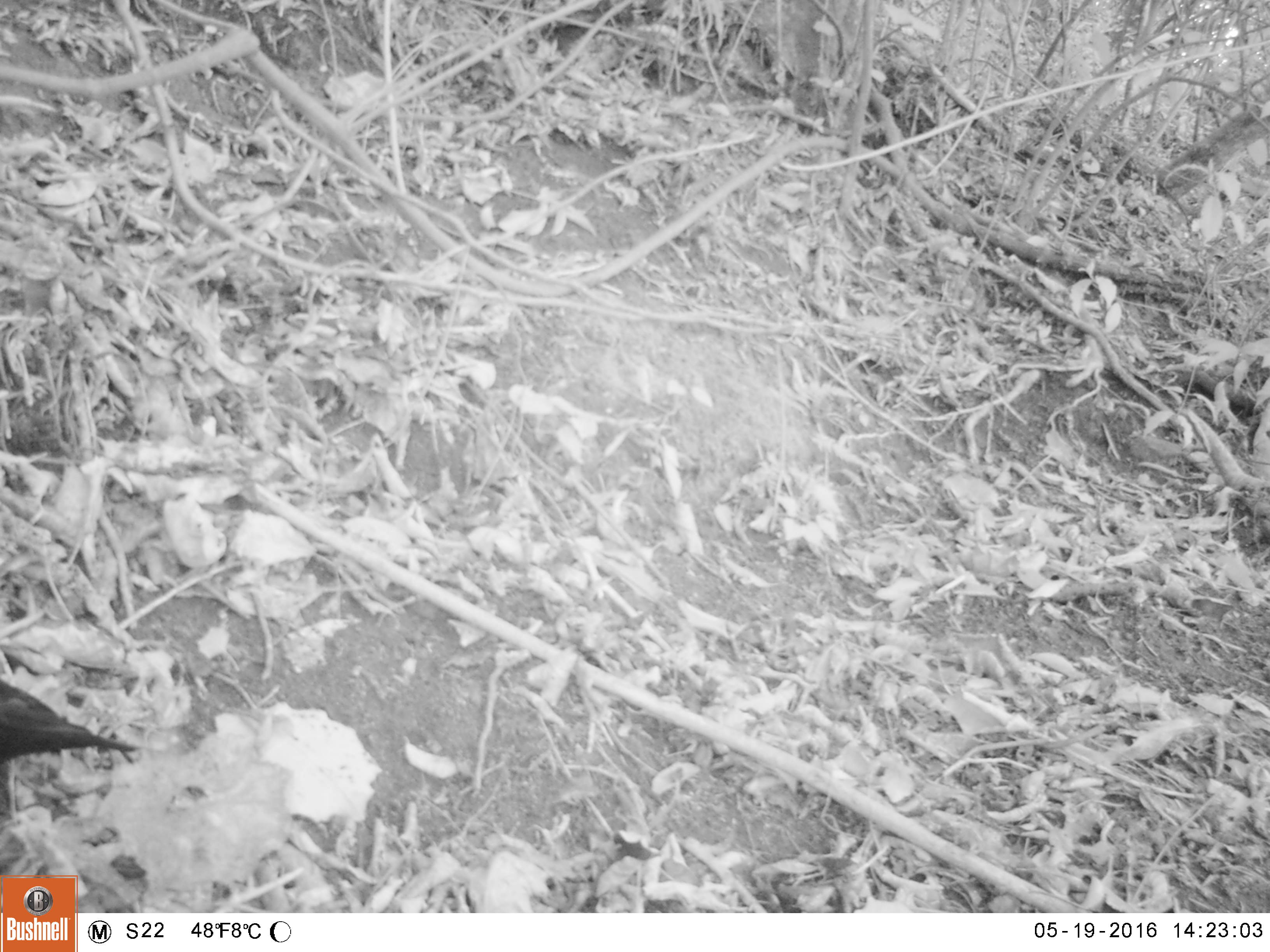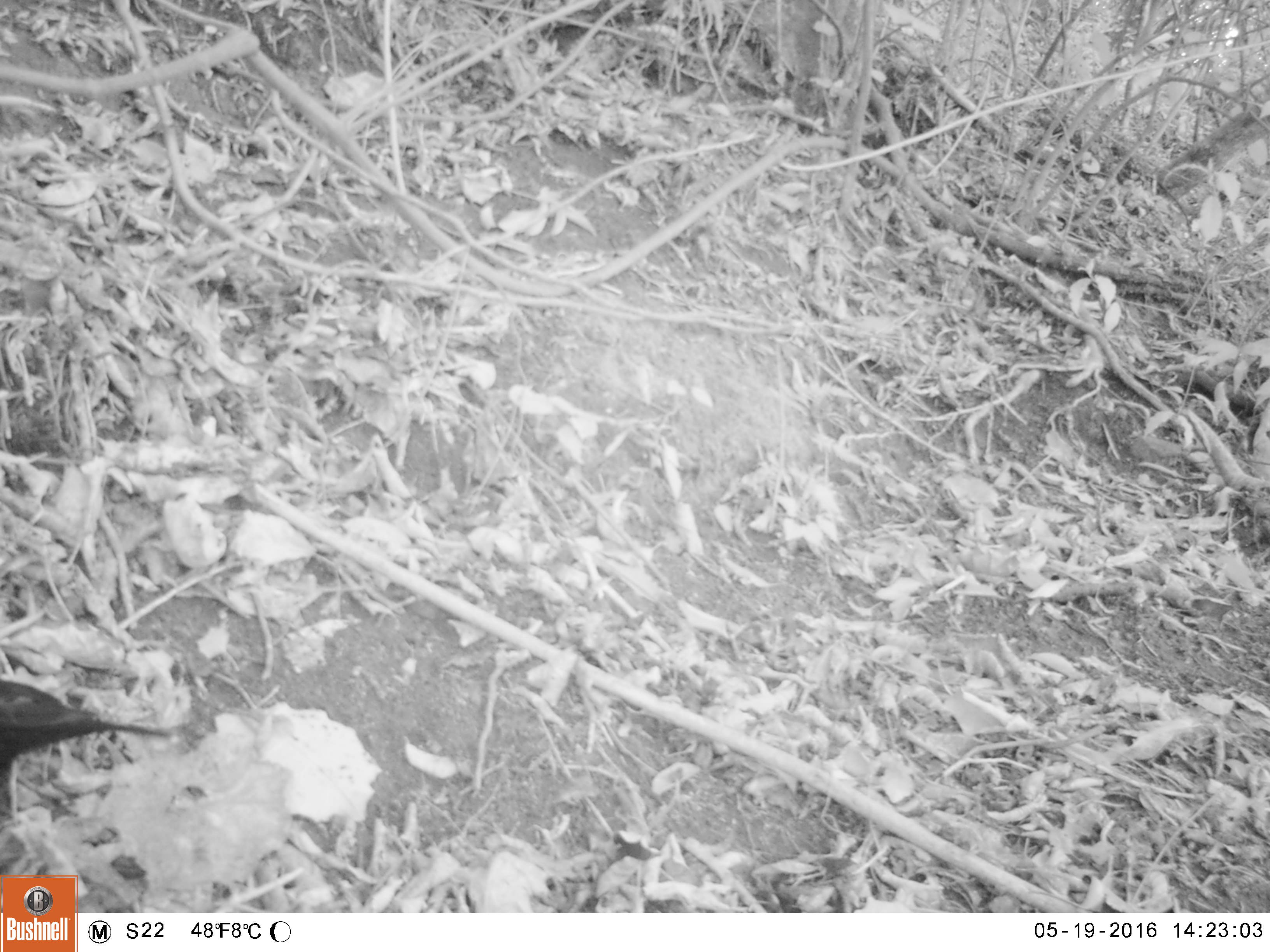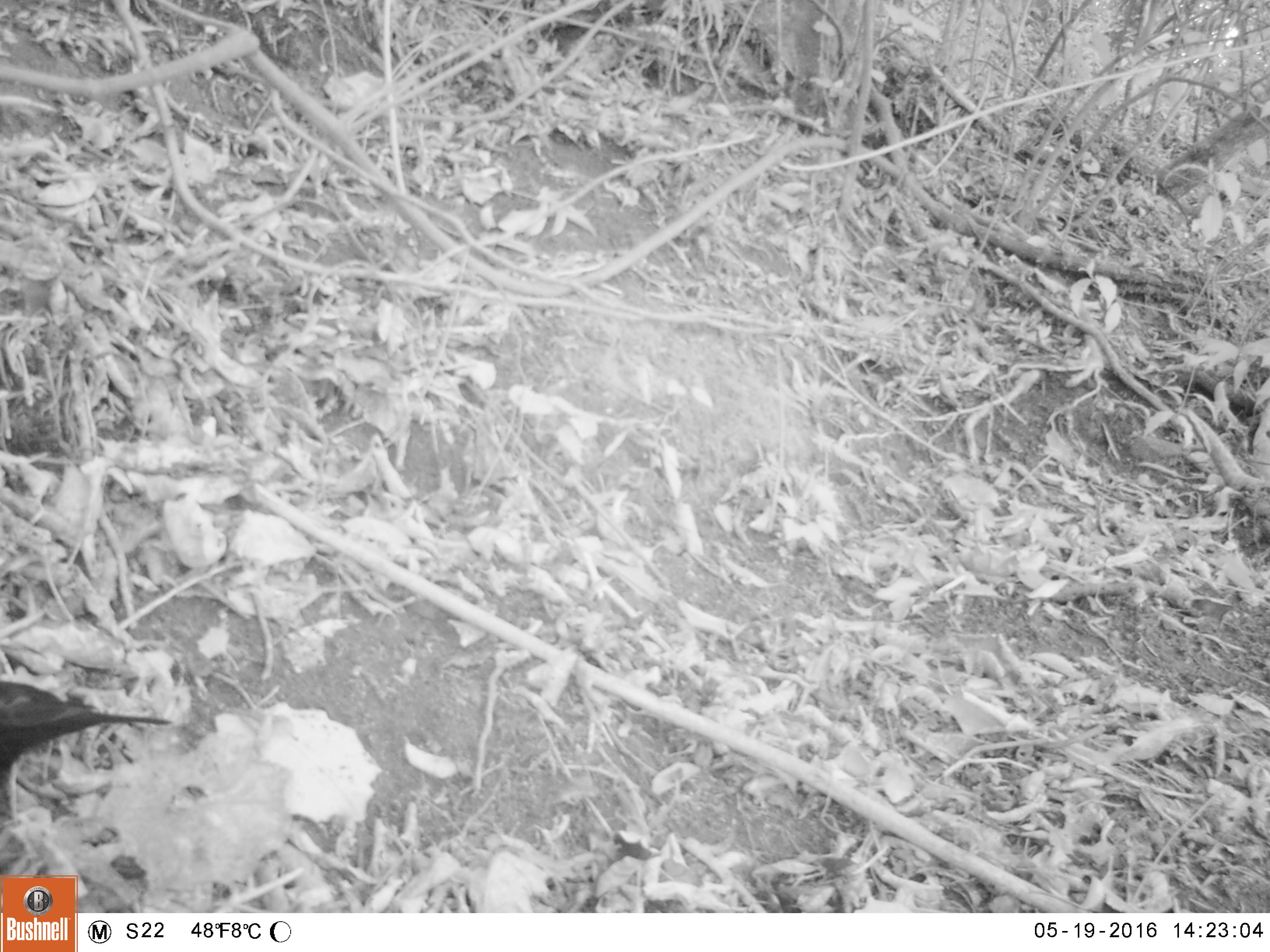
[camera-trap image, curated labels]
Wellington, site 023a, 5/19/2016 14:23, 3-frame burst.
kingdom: Animalia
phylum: Chordata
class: Aves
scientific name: Aves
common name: bird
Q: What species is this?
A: Bird (Aves).